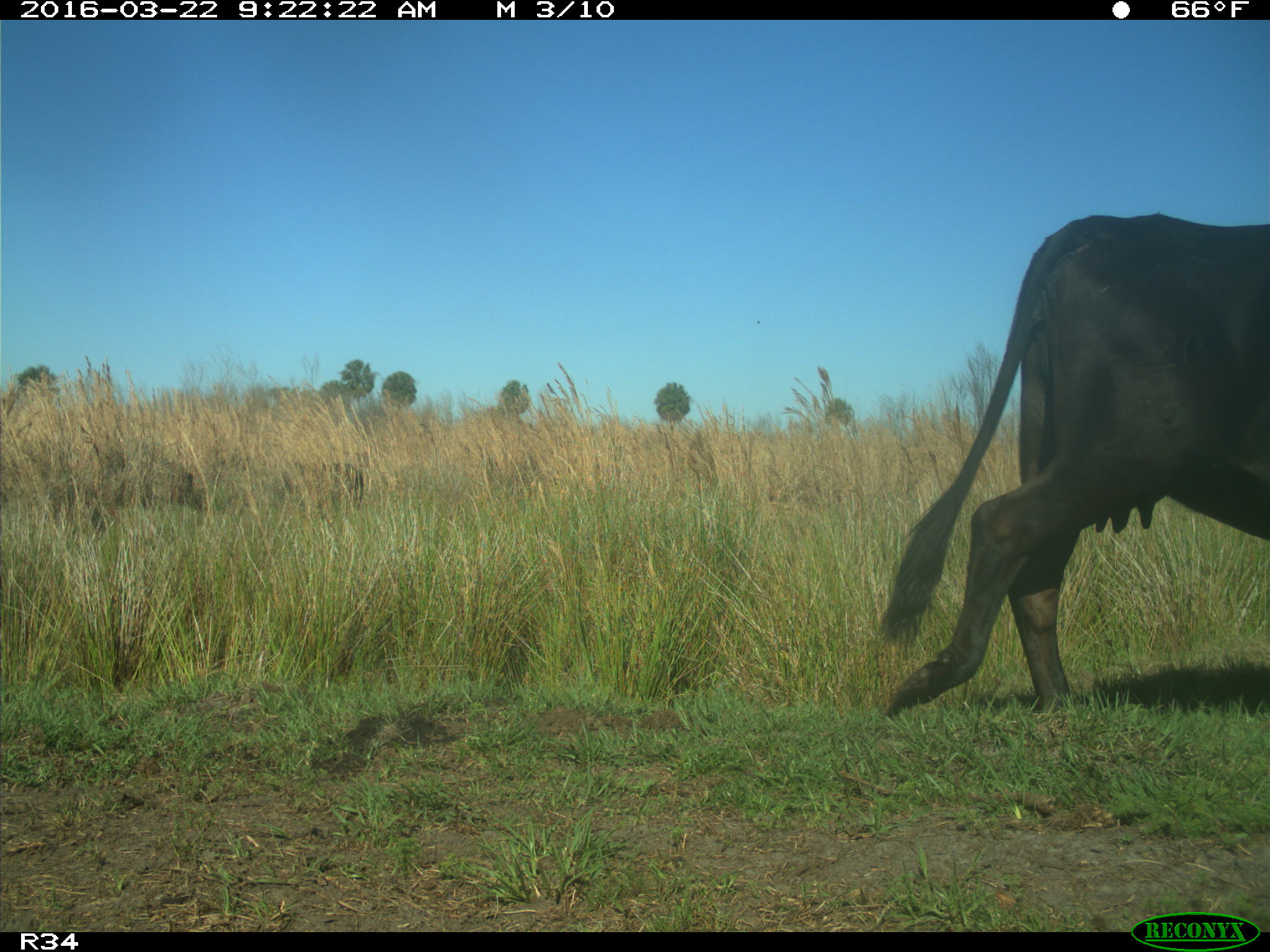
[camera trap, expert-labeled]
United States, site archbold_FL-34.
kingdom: Animalia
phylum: Chordata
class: Mammalia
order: Artiodactyla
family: Bovidae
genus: Bos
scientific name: Bos taurus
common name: domestic cow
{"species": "Bos taurus (domestic cow)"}